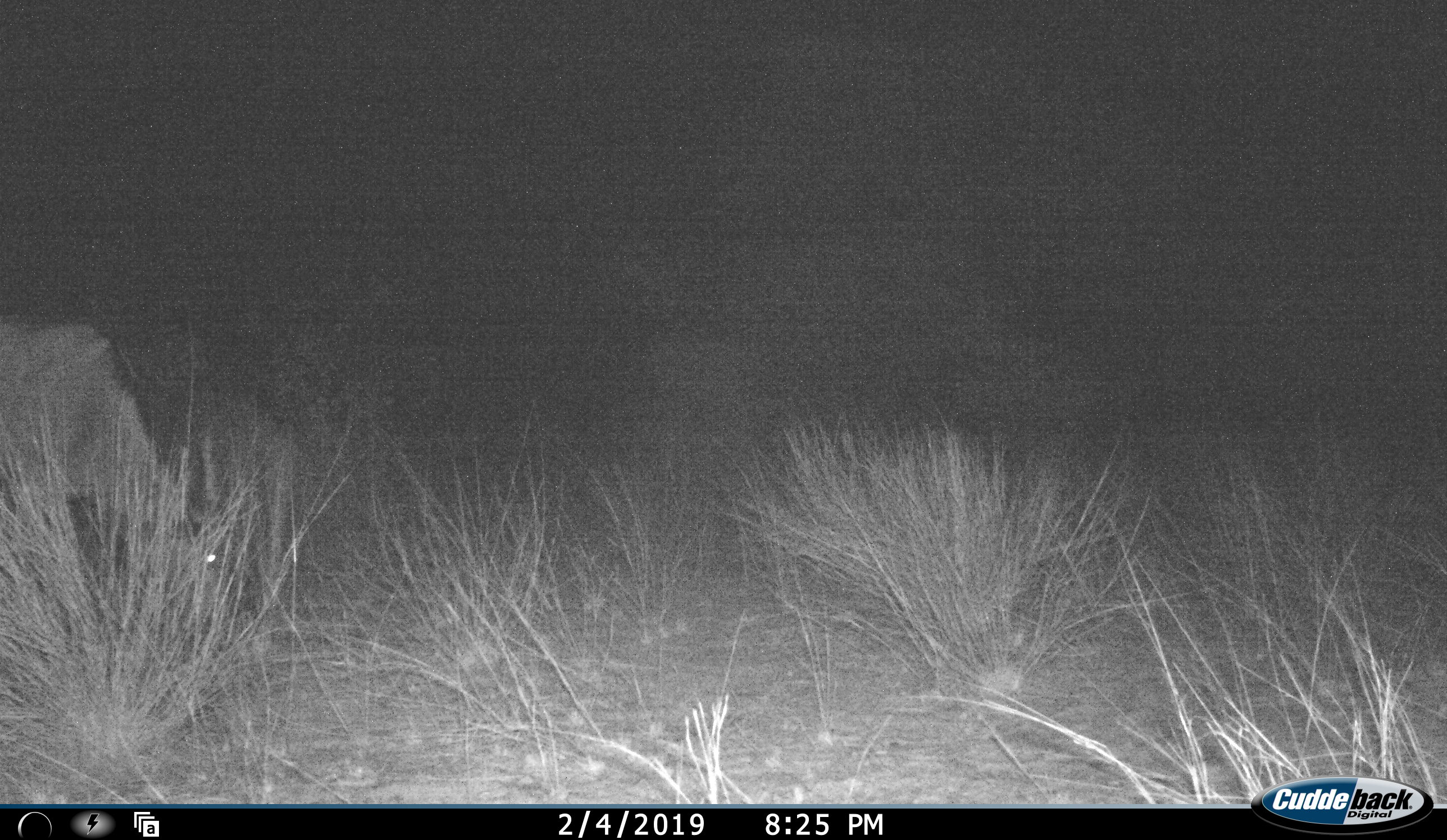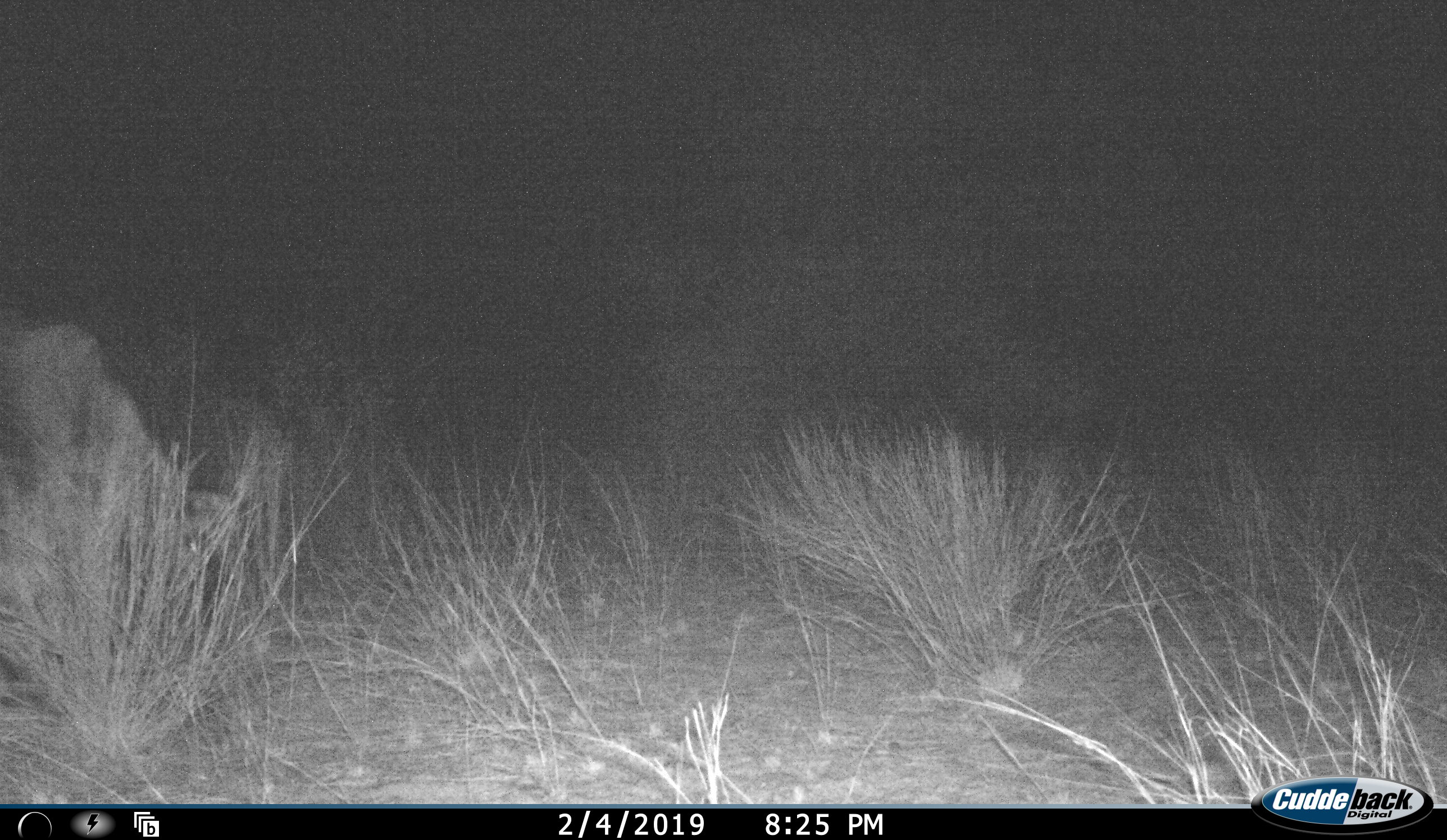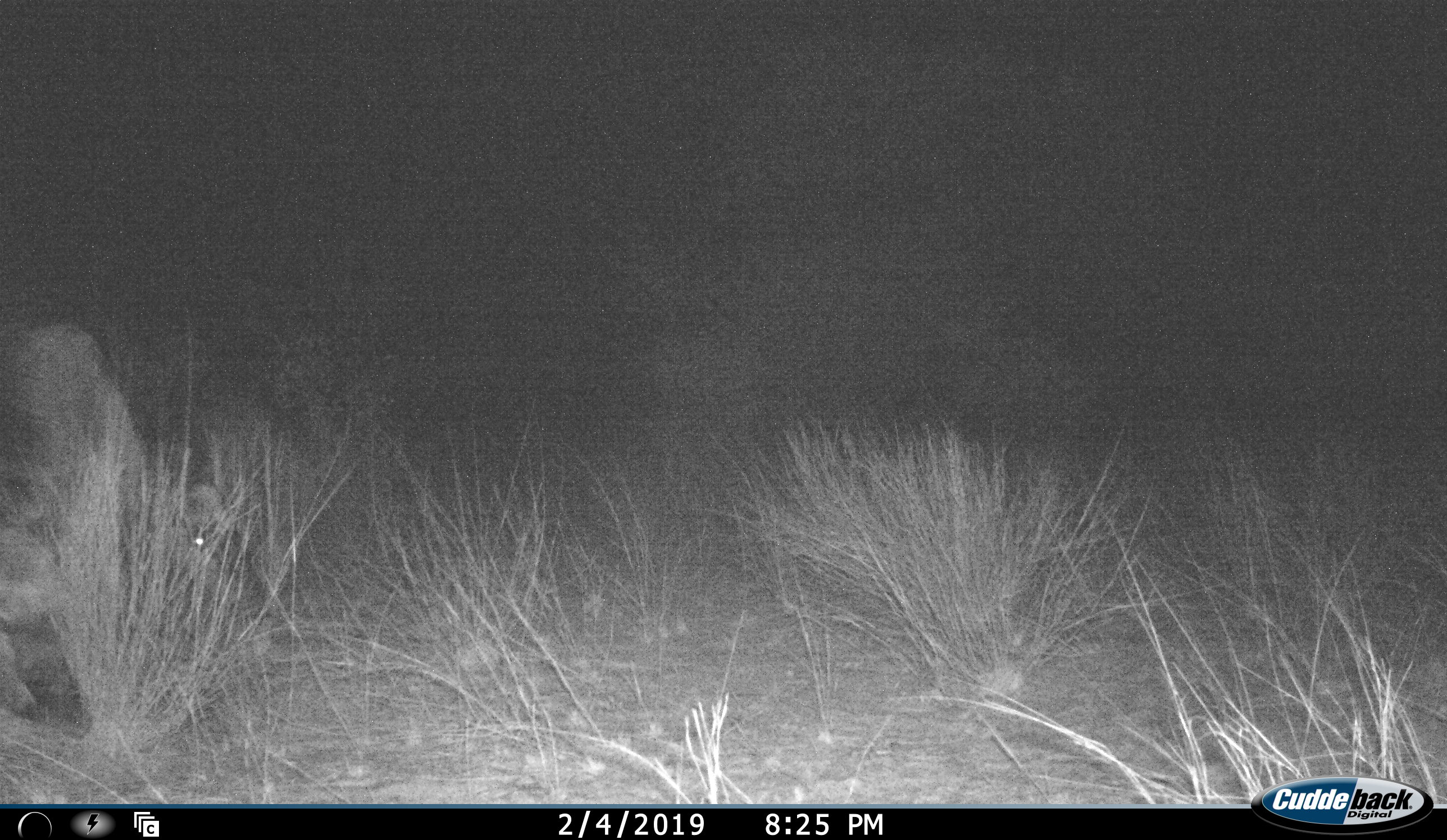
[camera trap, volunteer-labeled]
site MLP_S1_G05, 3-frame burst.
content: unidentified animal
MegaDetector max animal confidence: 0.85